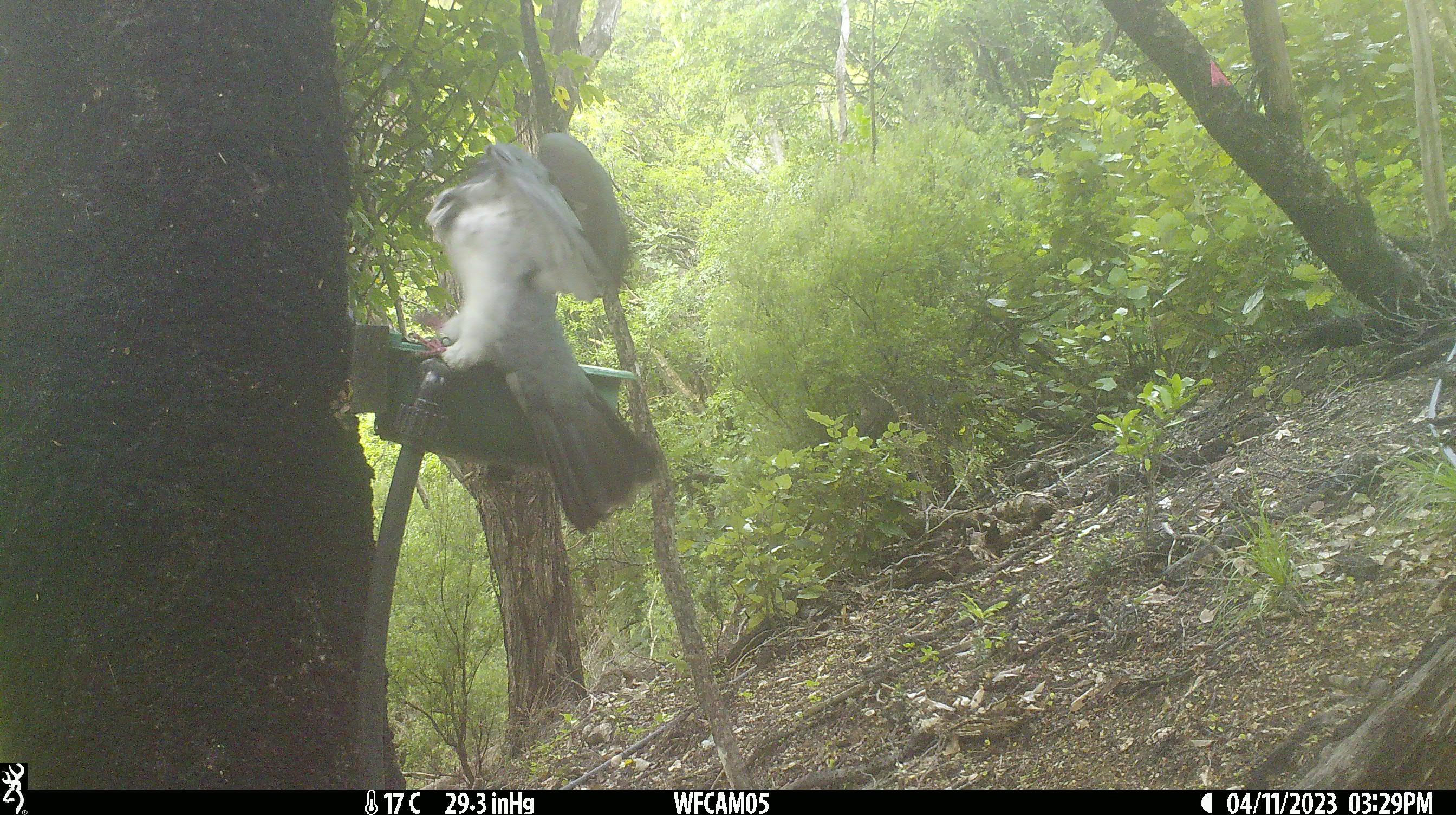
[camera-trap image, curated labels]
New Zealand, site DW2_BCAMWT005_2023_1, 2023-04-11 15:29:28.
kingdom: Animalia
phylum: Chordata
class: Aves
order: Columbiformes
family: Columbidae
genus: Hemiphaga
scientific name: Hemiphaga novaeseelandiae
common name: new zealand pigeon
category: kereru